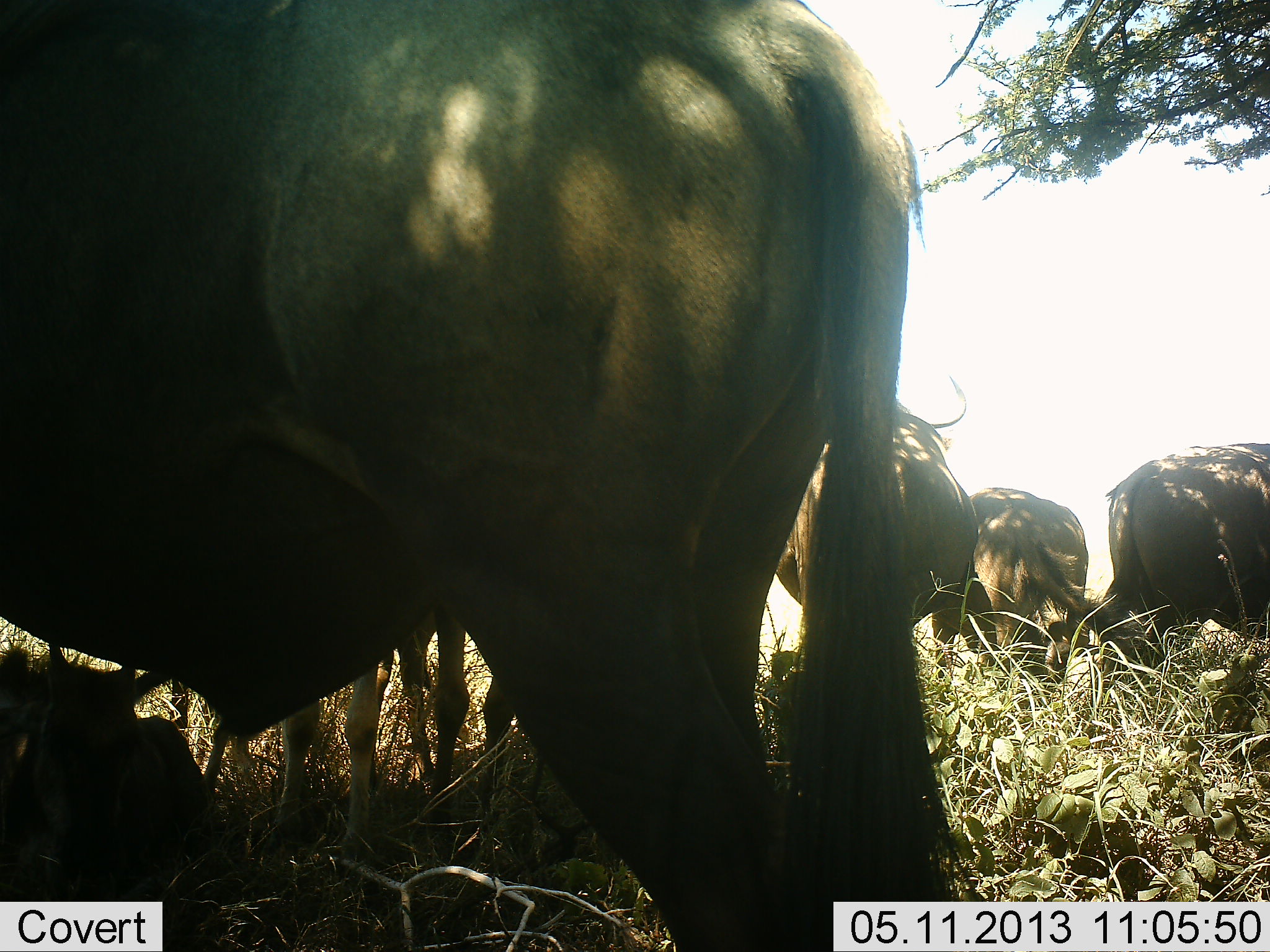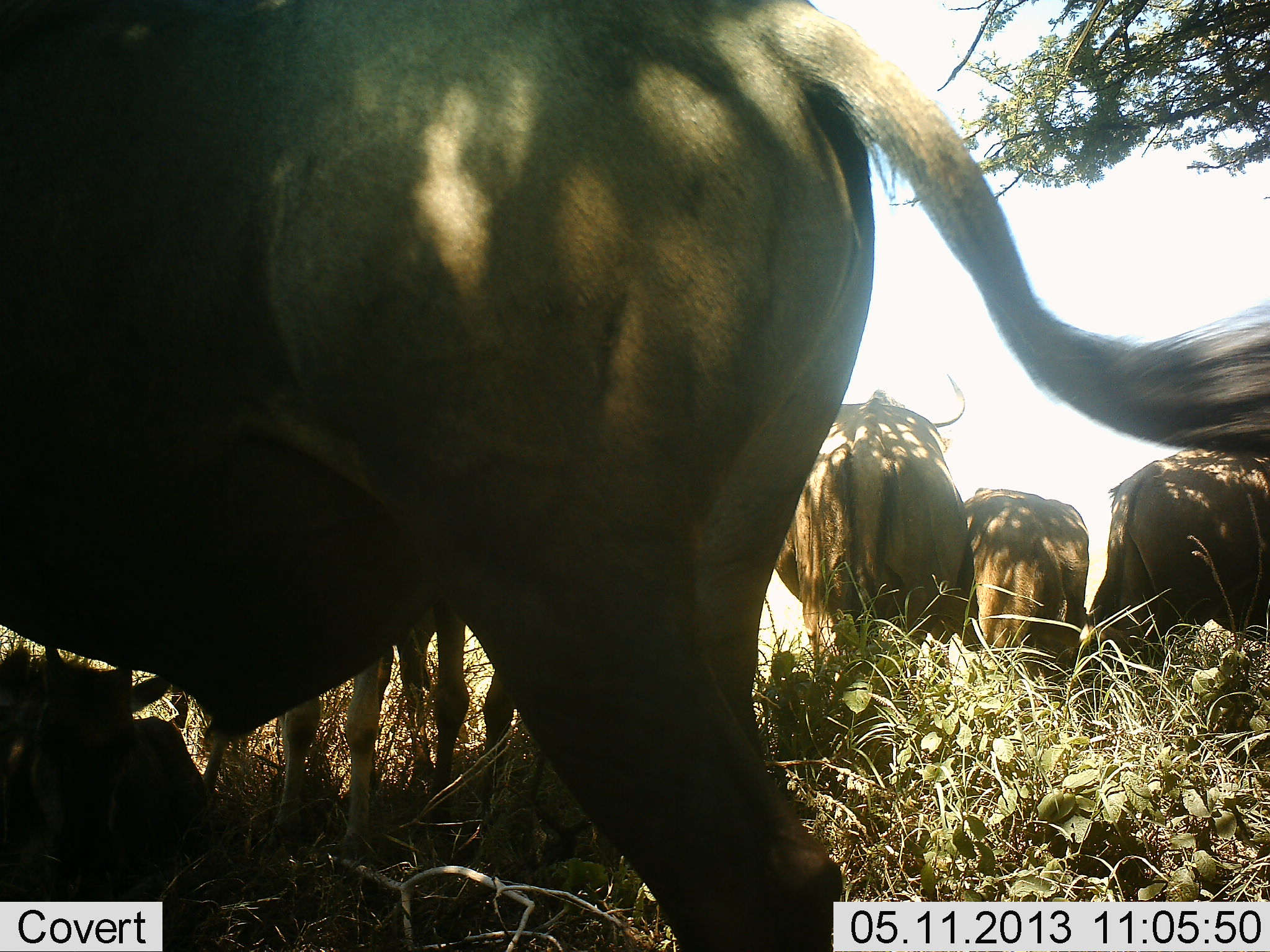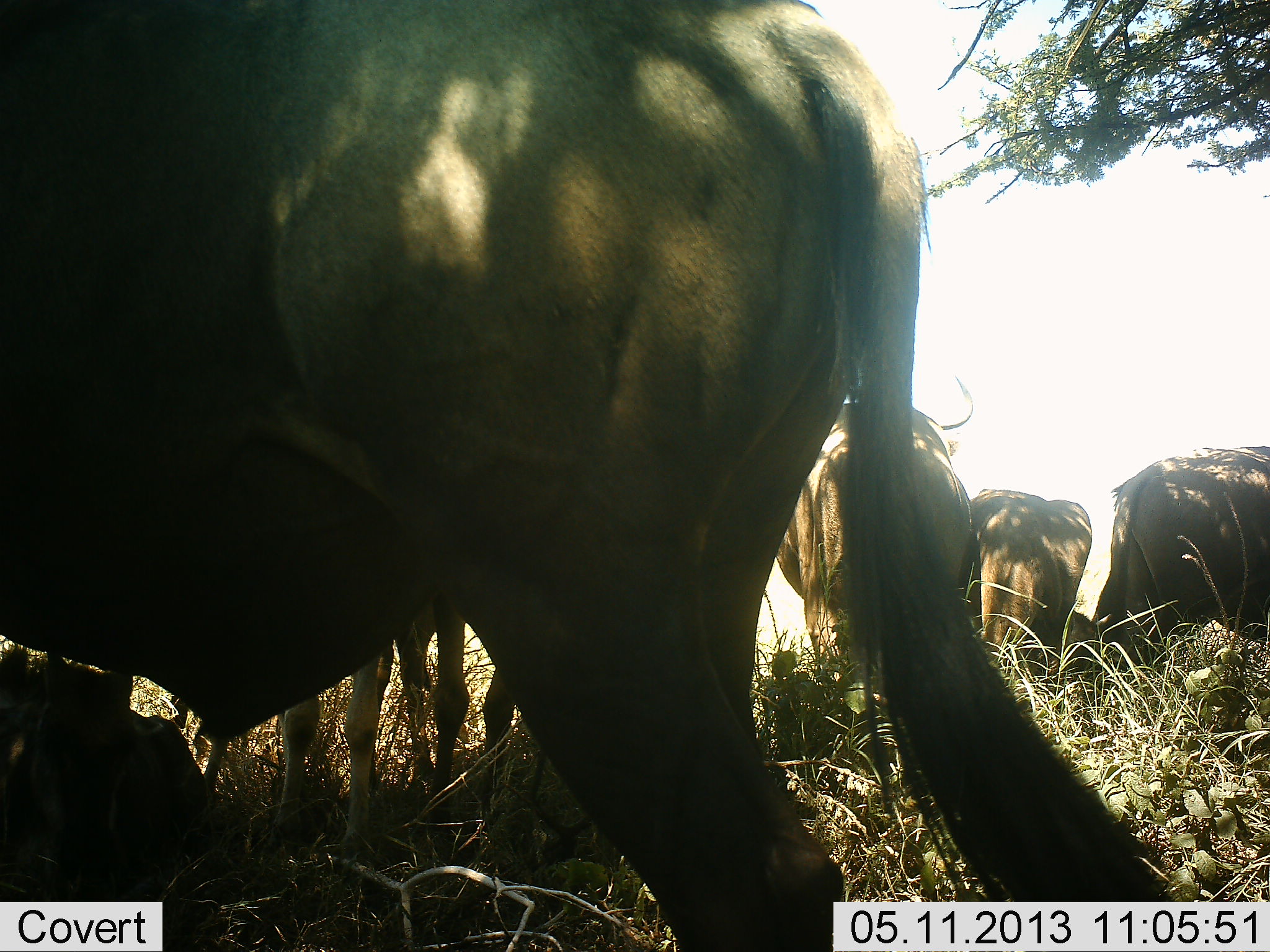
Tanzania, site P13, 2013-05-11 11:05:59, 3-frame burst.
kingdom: Animalia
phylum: Chordata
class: Mammalia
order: Artiodactyla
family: Bovidae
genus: Connochaetes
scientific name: Connochaetes taurinus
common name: blue wildebeest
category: wildebeest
Wildebeest (blue wildebeest) (Connochaetes taurinus), count 6. Behavior (volunteer vote fractions): standing 90%, resting 60%, moving 5%, interacting 0%. Young present (vote fraction): 35%. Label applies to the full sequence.